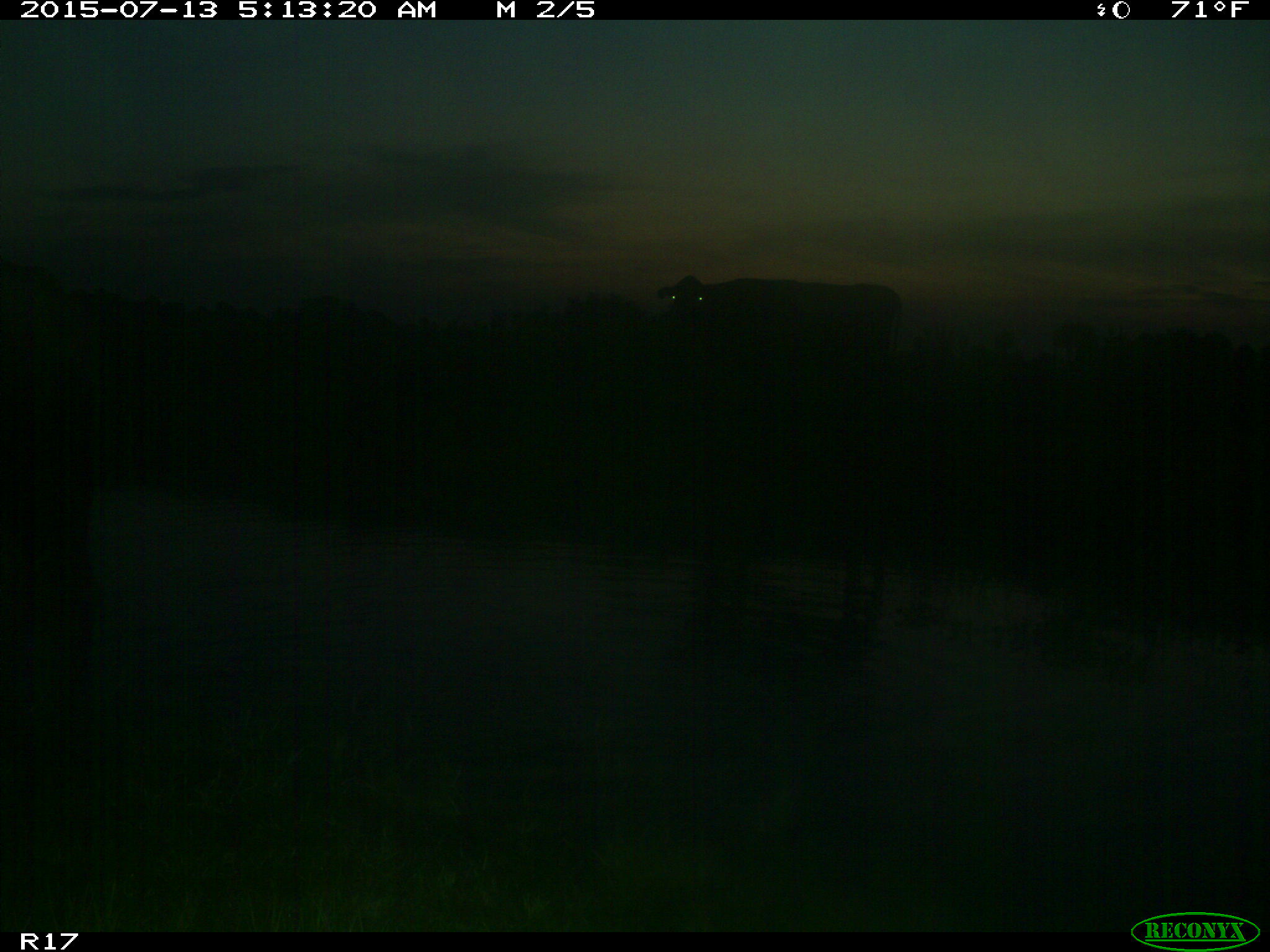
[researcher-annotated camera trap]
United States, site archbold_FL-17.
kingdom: Animalia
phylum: Chordata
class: Mammalia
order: Artiodactyla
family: Bovidae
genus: Bos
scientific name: Bos taurus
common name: domestic cow